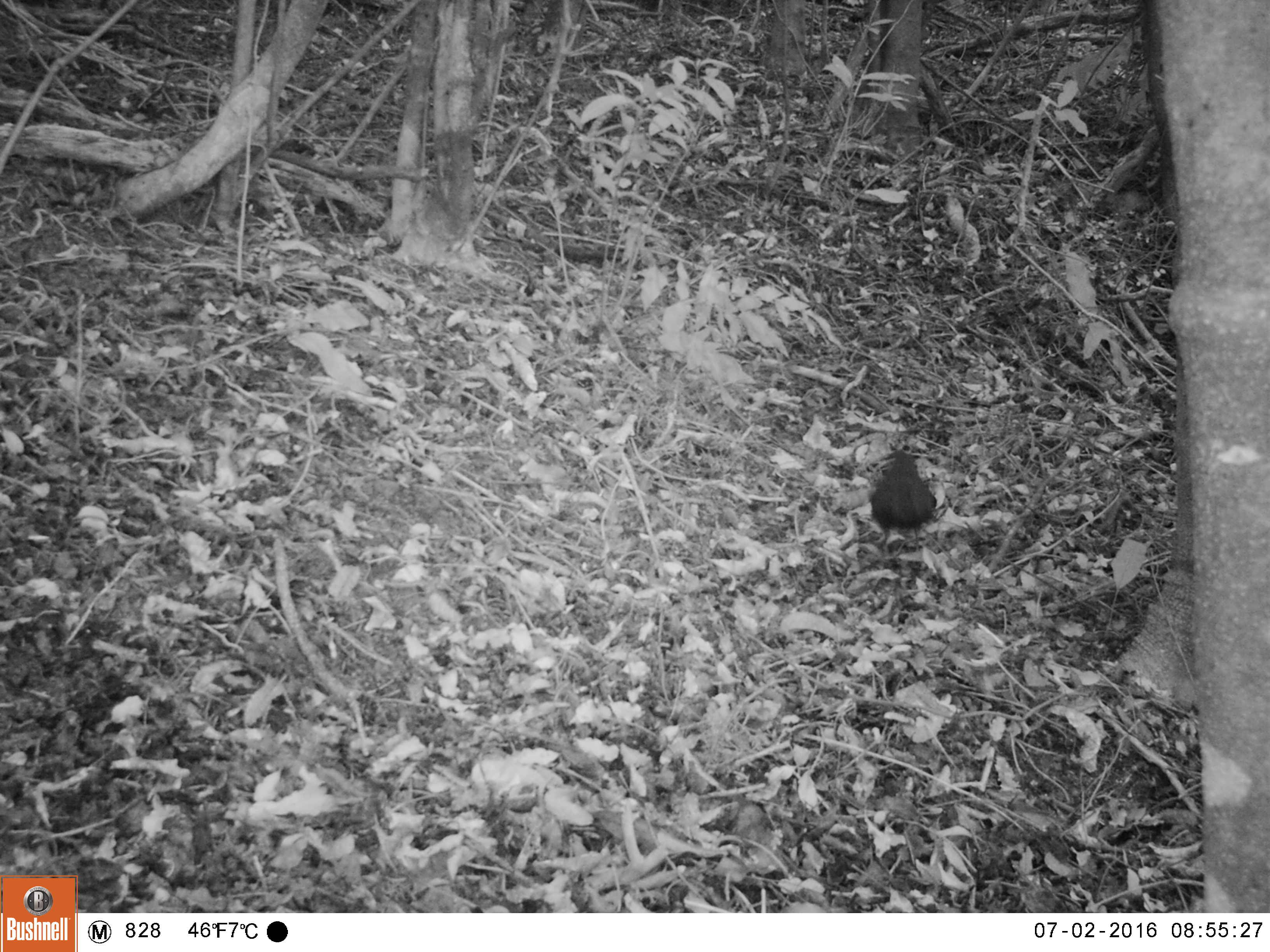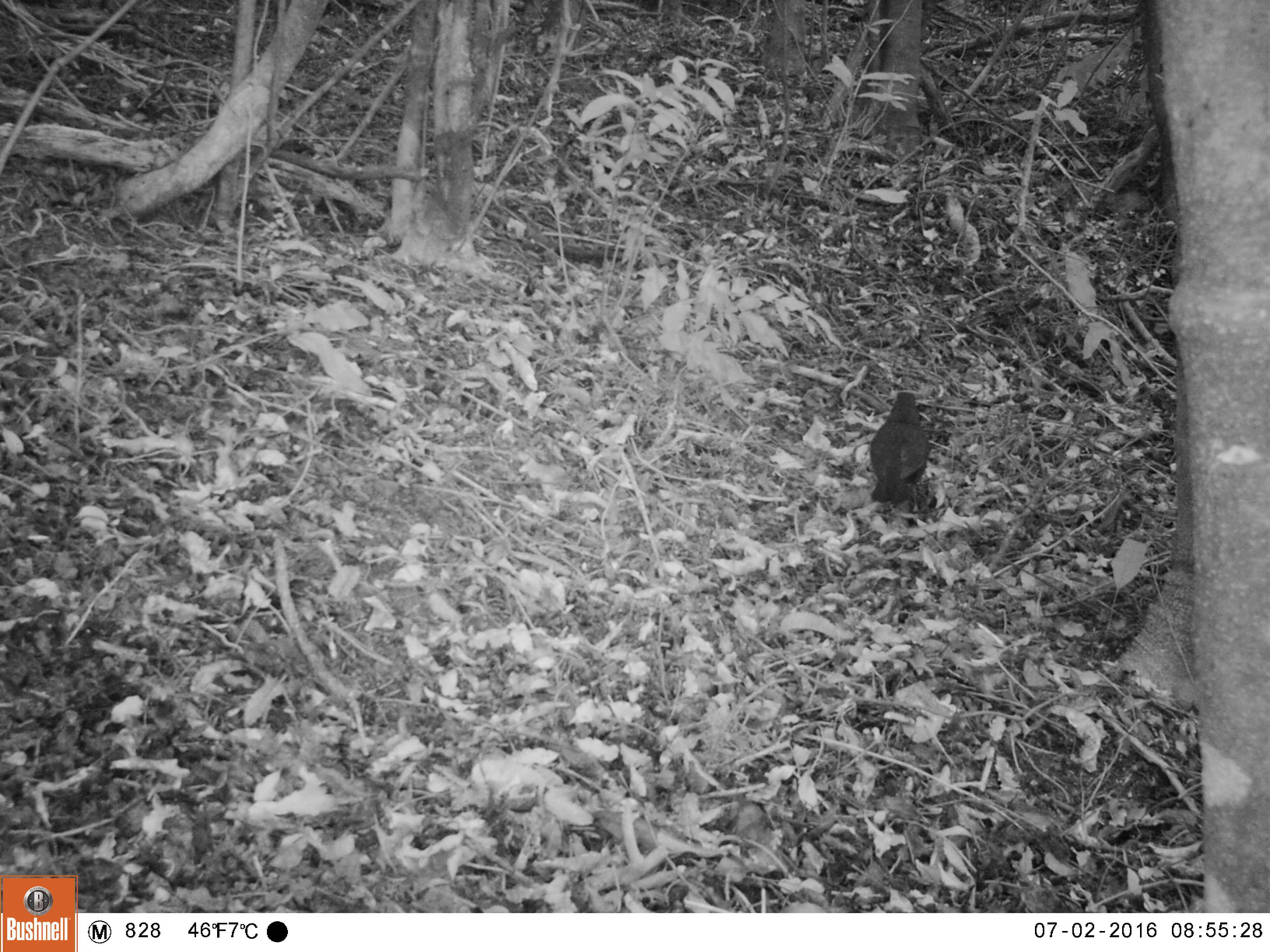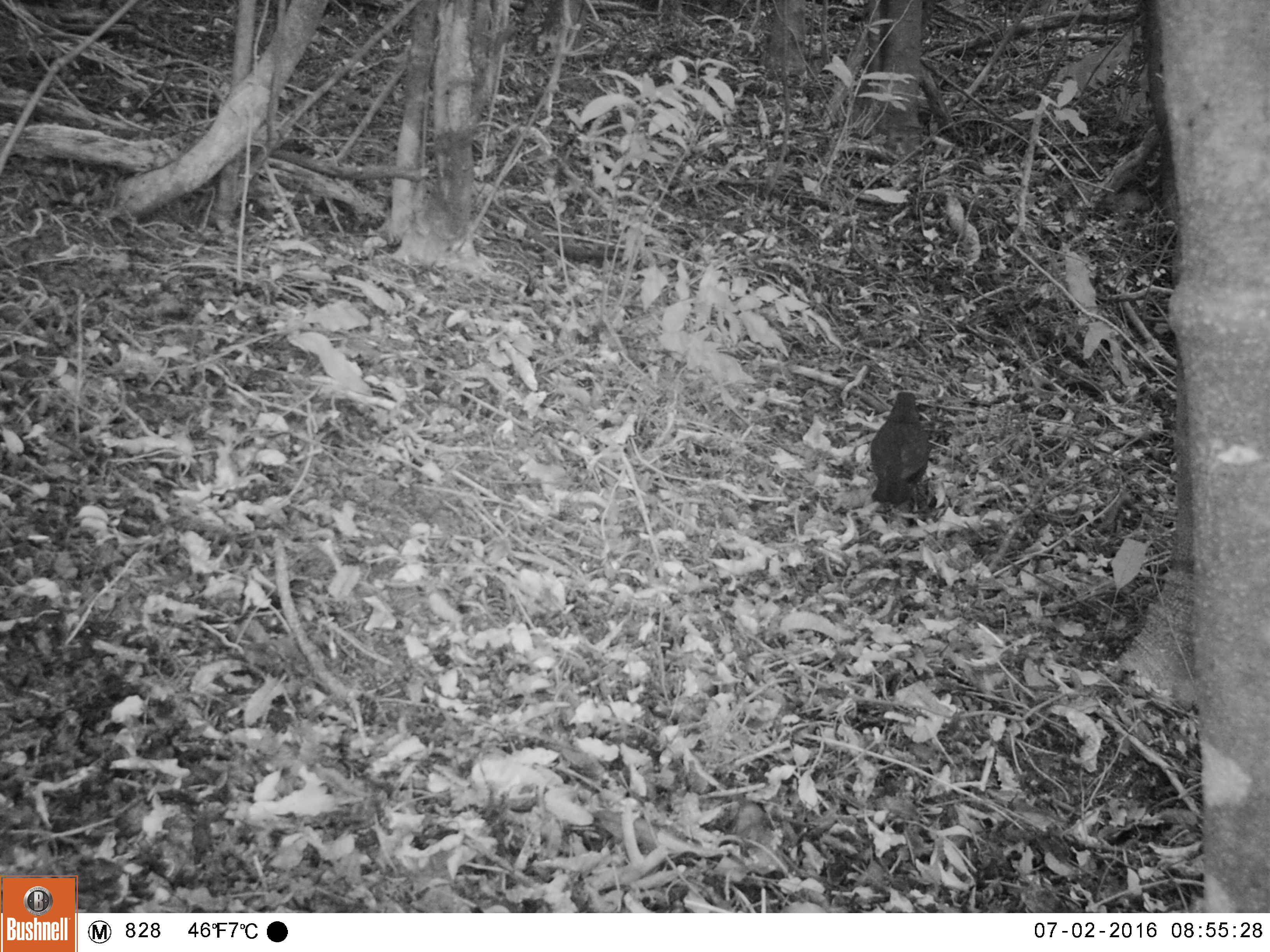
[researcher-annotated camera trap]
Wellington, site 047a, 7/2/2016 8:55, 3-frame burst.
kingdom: Animalia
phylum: Chordata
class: Aves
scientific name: Aves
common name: bird